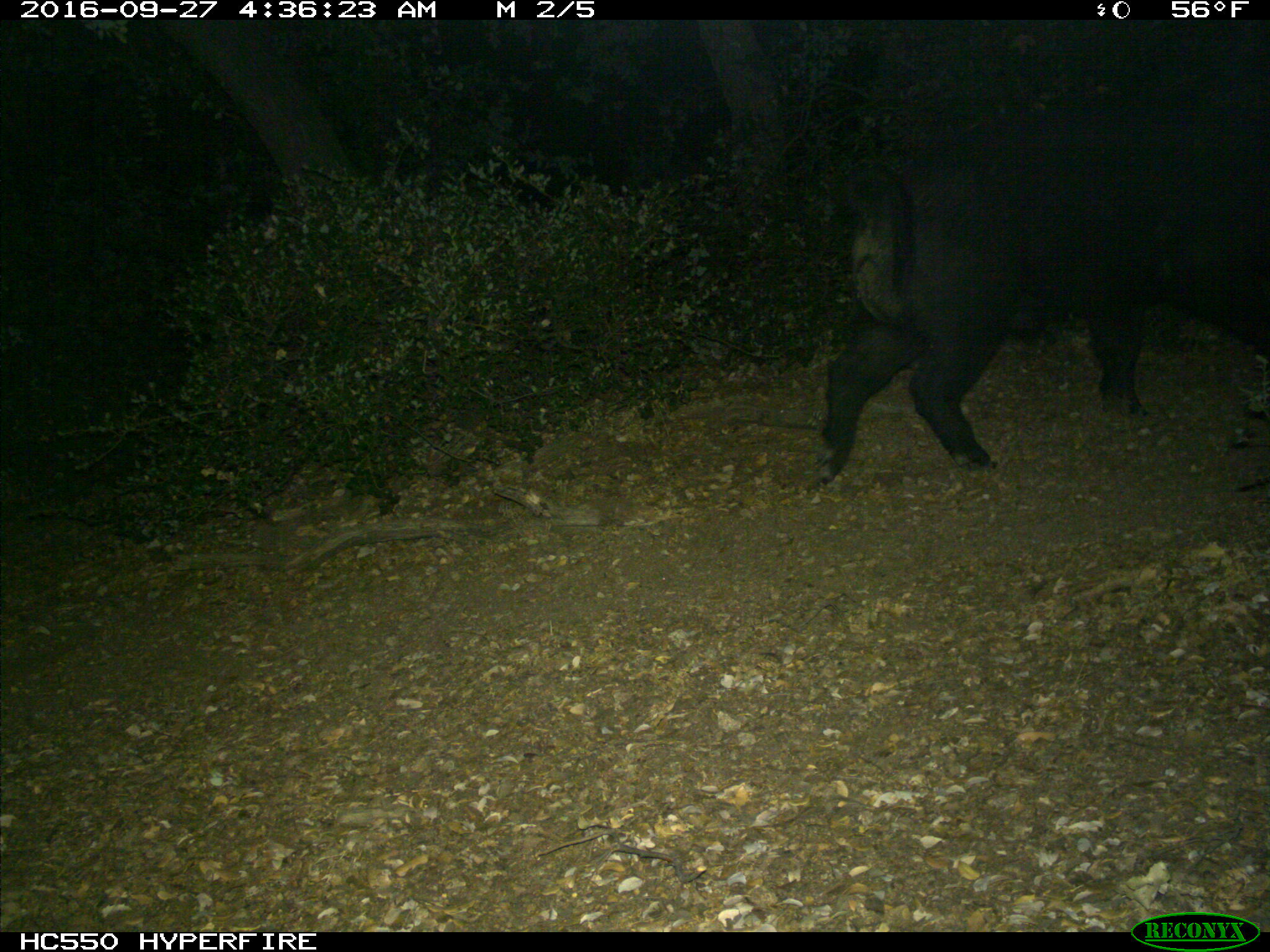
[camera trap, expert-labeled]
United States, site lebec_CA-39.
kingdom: Animalia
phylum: Chordata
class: Mammalia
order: Artiodactyla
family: Suidae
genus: Sus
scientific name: Sus scrofa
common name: wild boar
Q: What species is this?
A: Sus scrofa (wild boar).